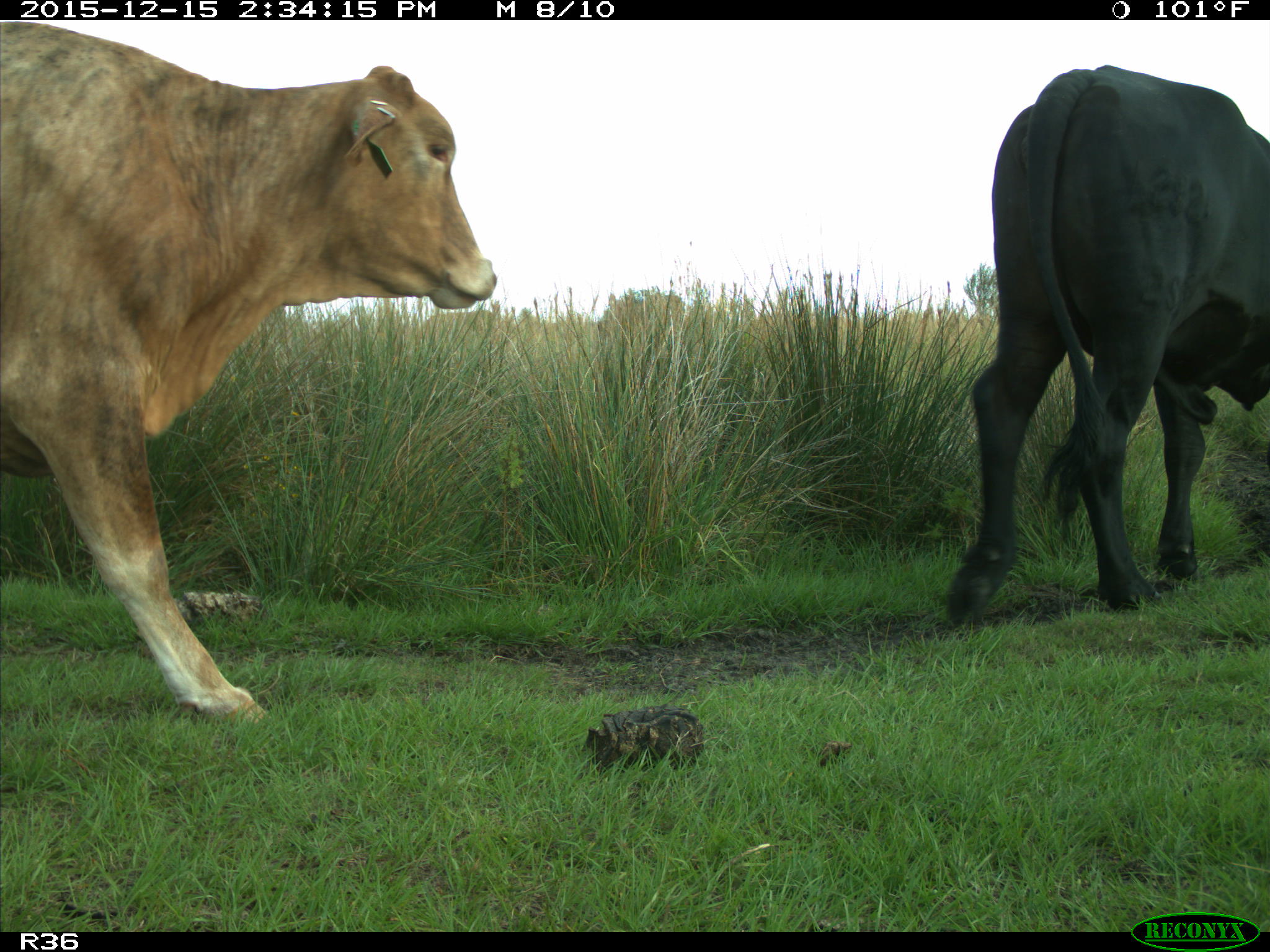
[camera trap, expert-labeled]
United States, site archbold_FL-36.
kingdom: Animalia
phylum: Chordata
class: Mammalia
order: Artiodactyla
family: Bovidae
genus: Bos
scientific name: Bos taurus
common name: domestic cow